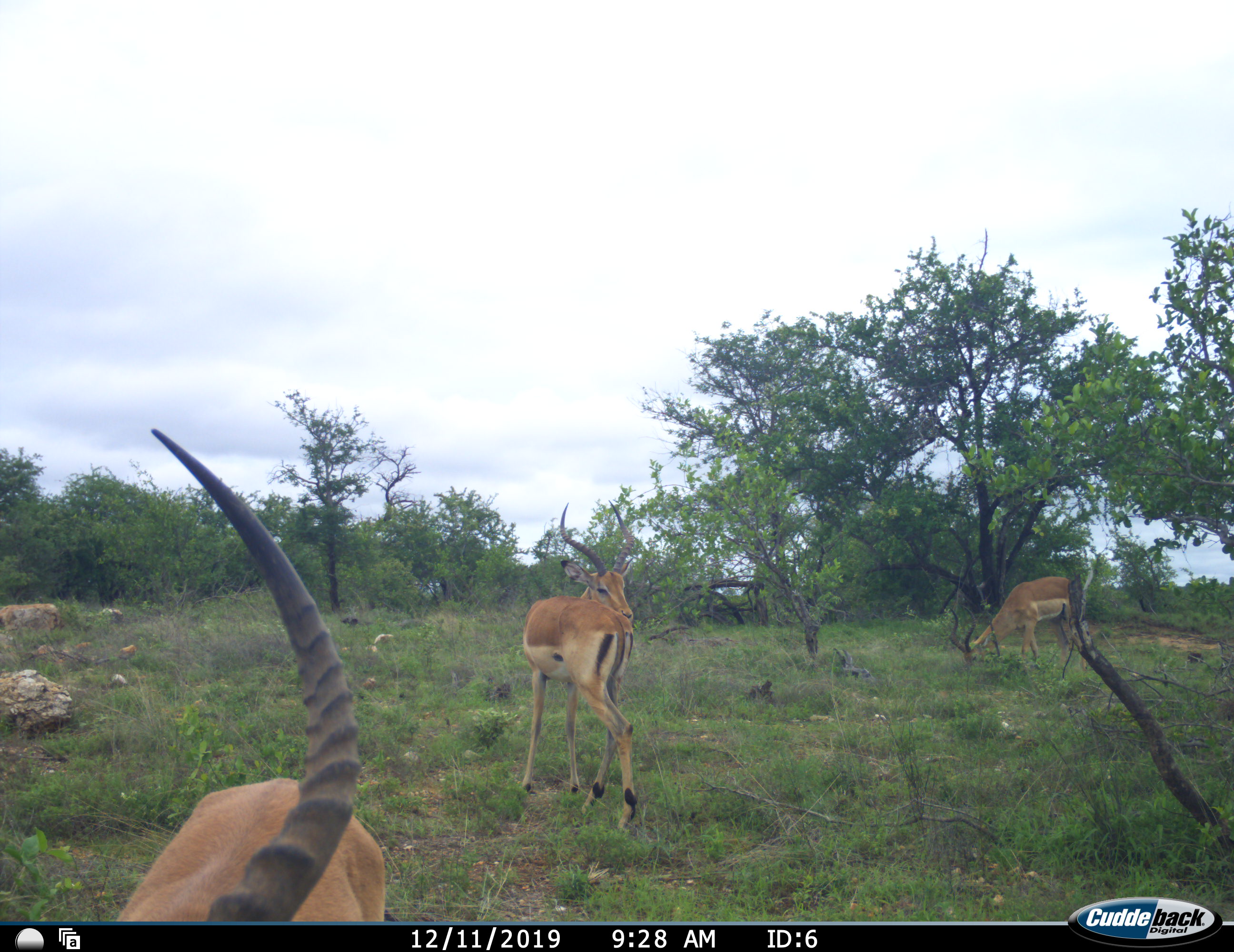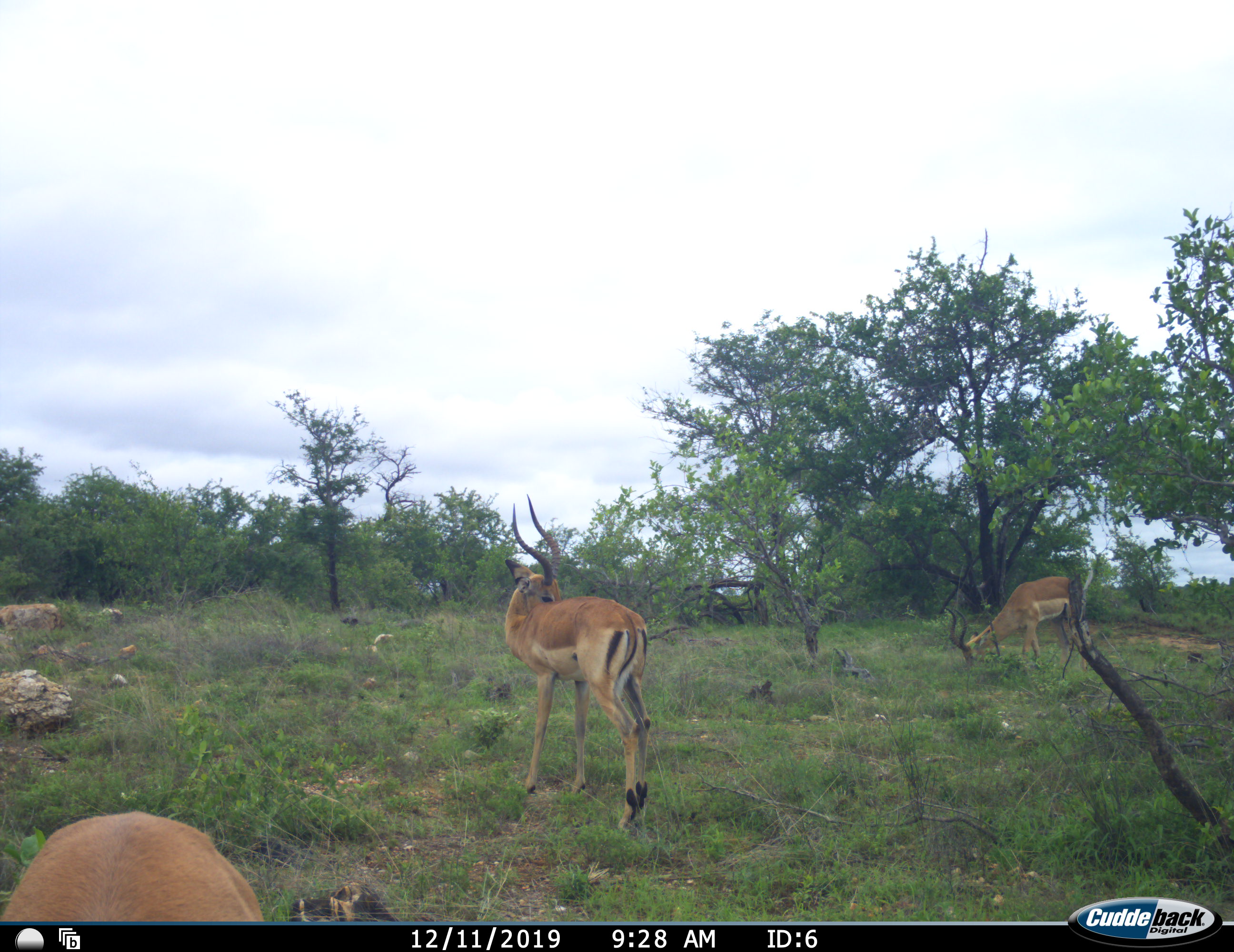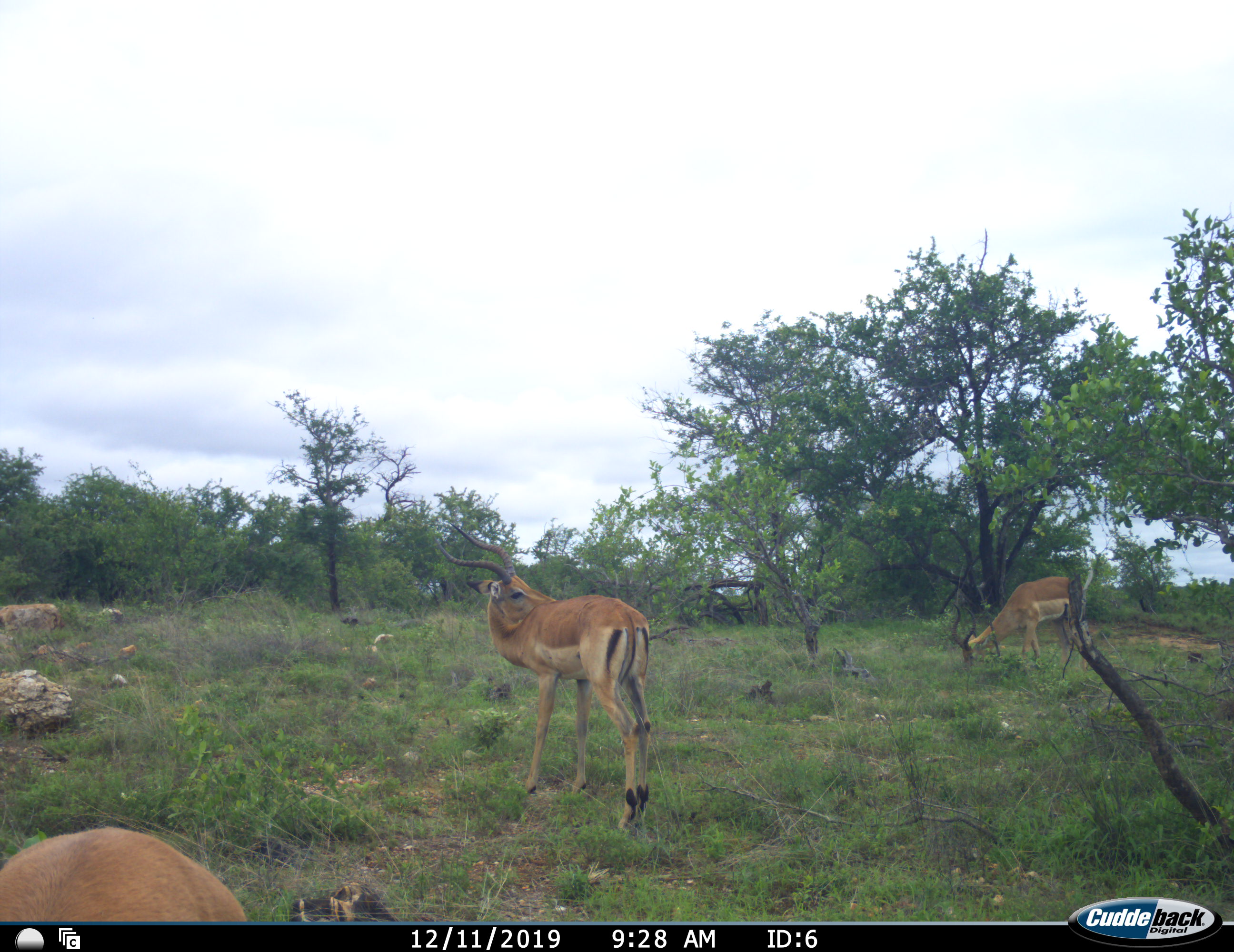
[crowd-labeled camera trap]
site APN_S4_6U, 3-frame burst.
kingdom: Animalia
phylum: Chordata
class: Mammalia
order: Artiodactyla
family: Bovidae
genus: Aepyceros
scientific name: Aepyceros melampus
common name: impala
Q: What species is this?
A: Impala (Aepyceros melampus).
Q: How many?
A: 3.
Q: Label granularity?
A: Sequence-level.